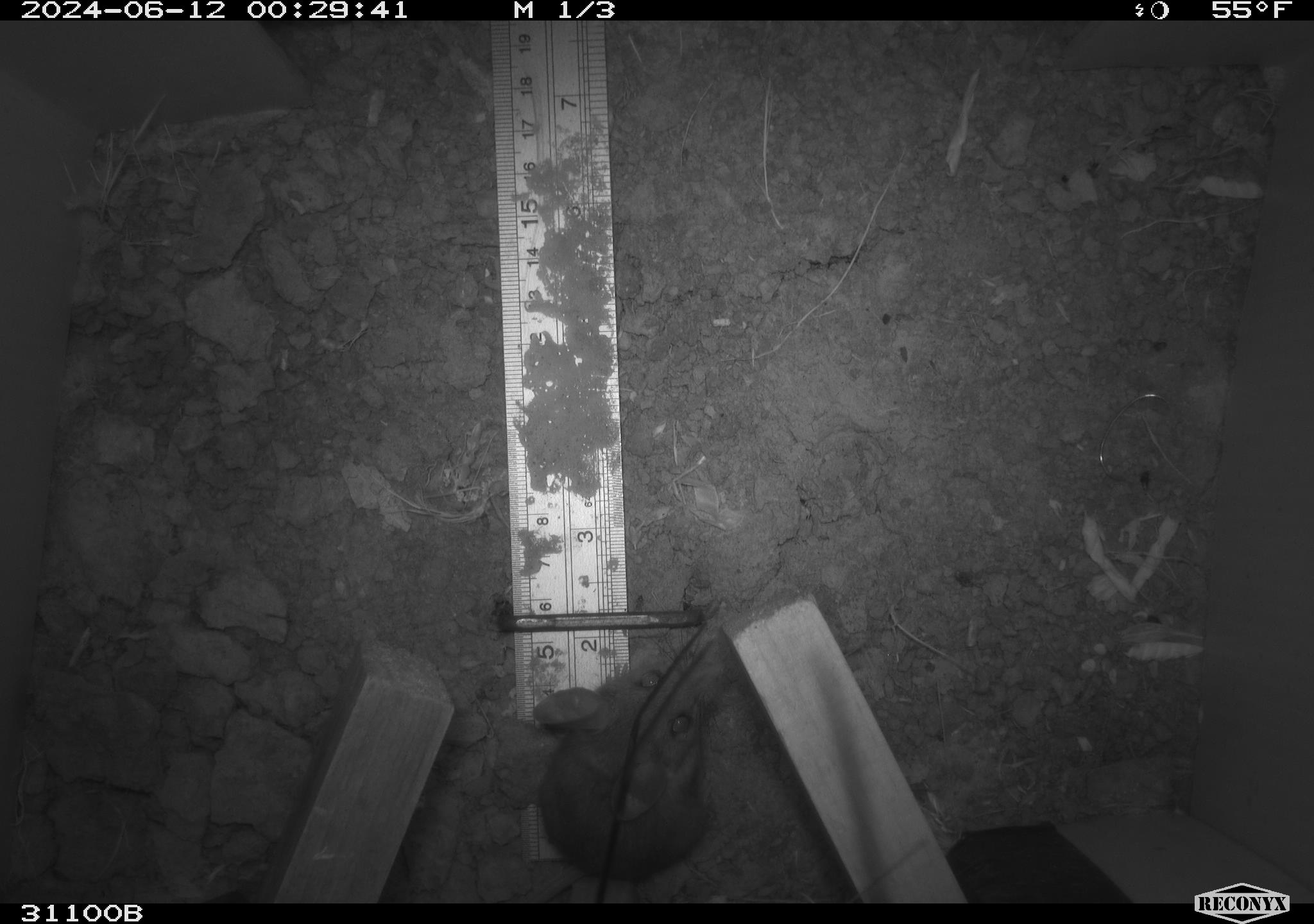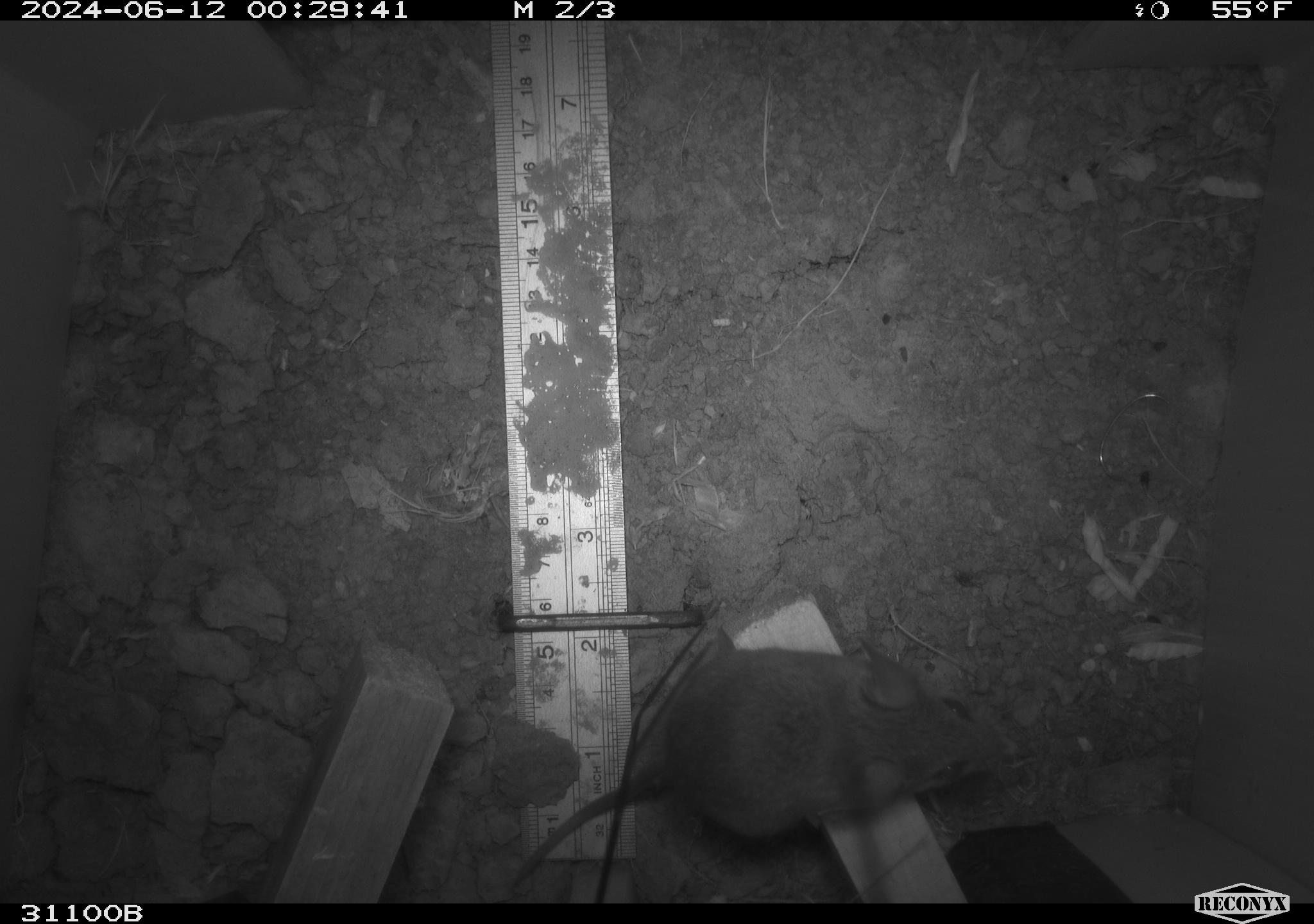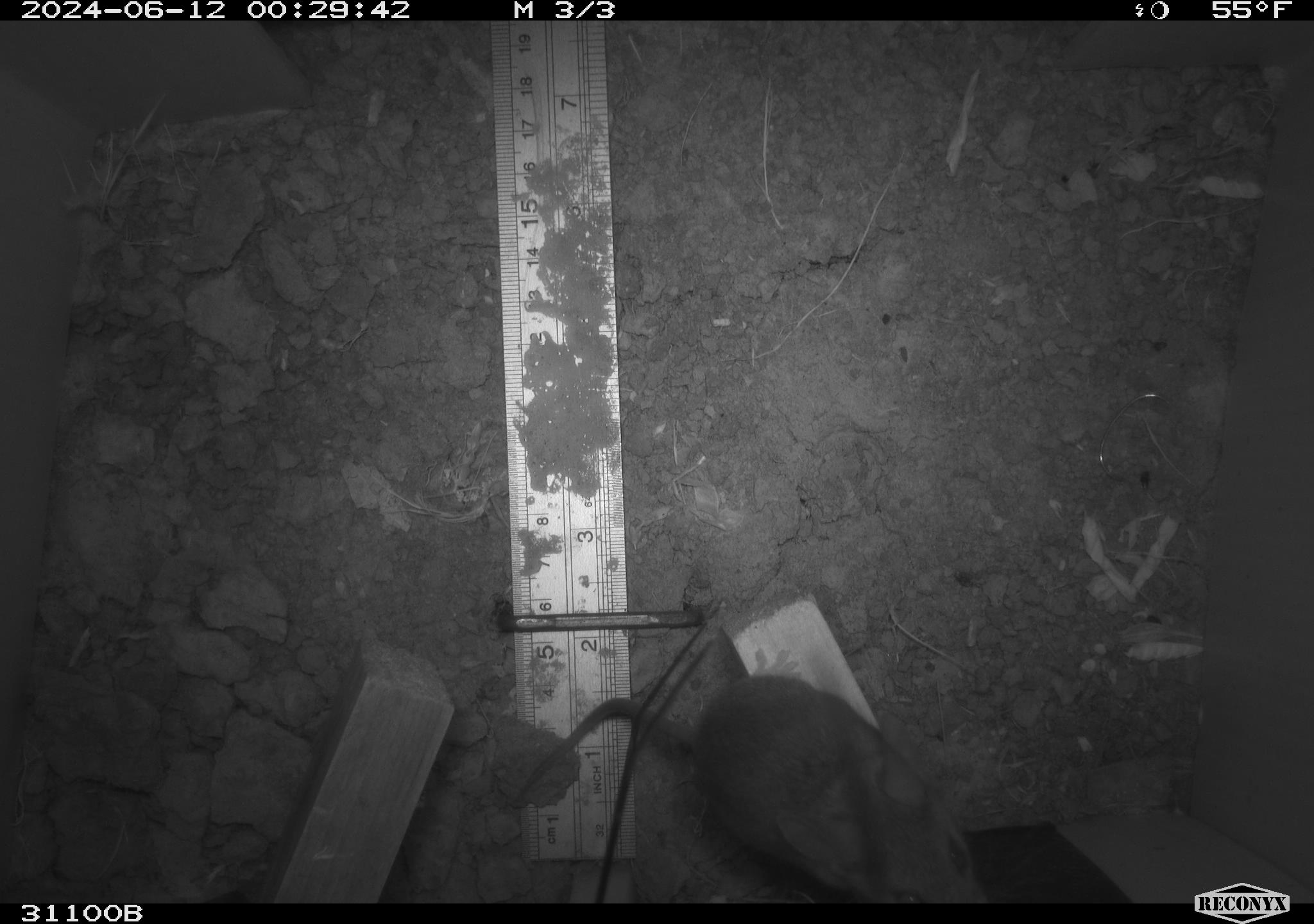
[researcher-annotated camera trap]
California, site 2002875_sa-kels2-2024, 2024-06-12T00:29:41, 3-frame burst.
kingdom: Animalia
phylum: Chordata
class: Mammalia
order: Rodentia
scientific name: Rodentia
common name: rodent